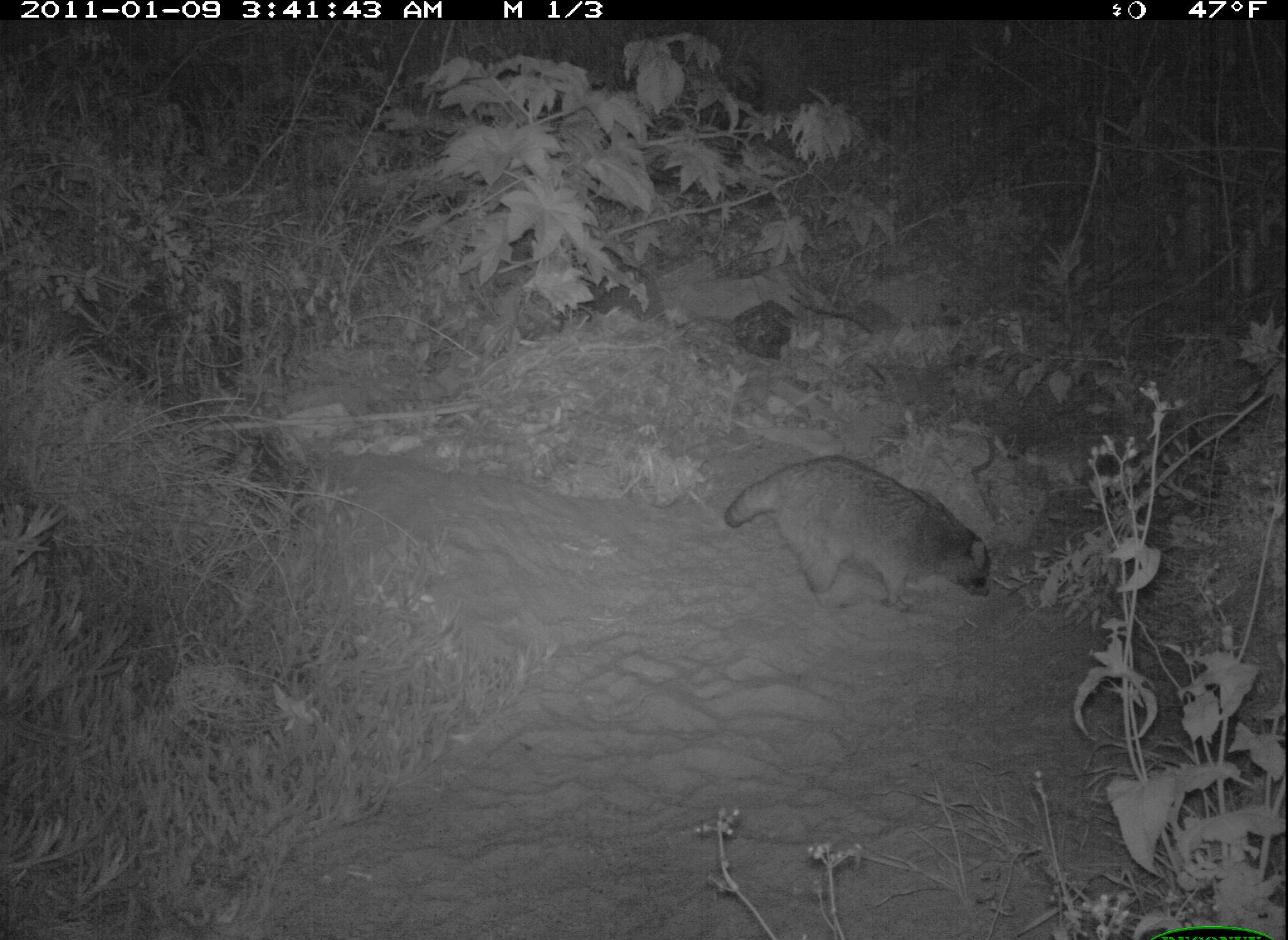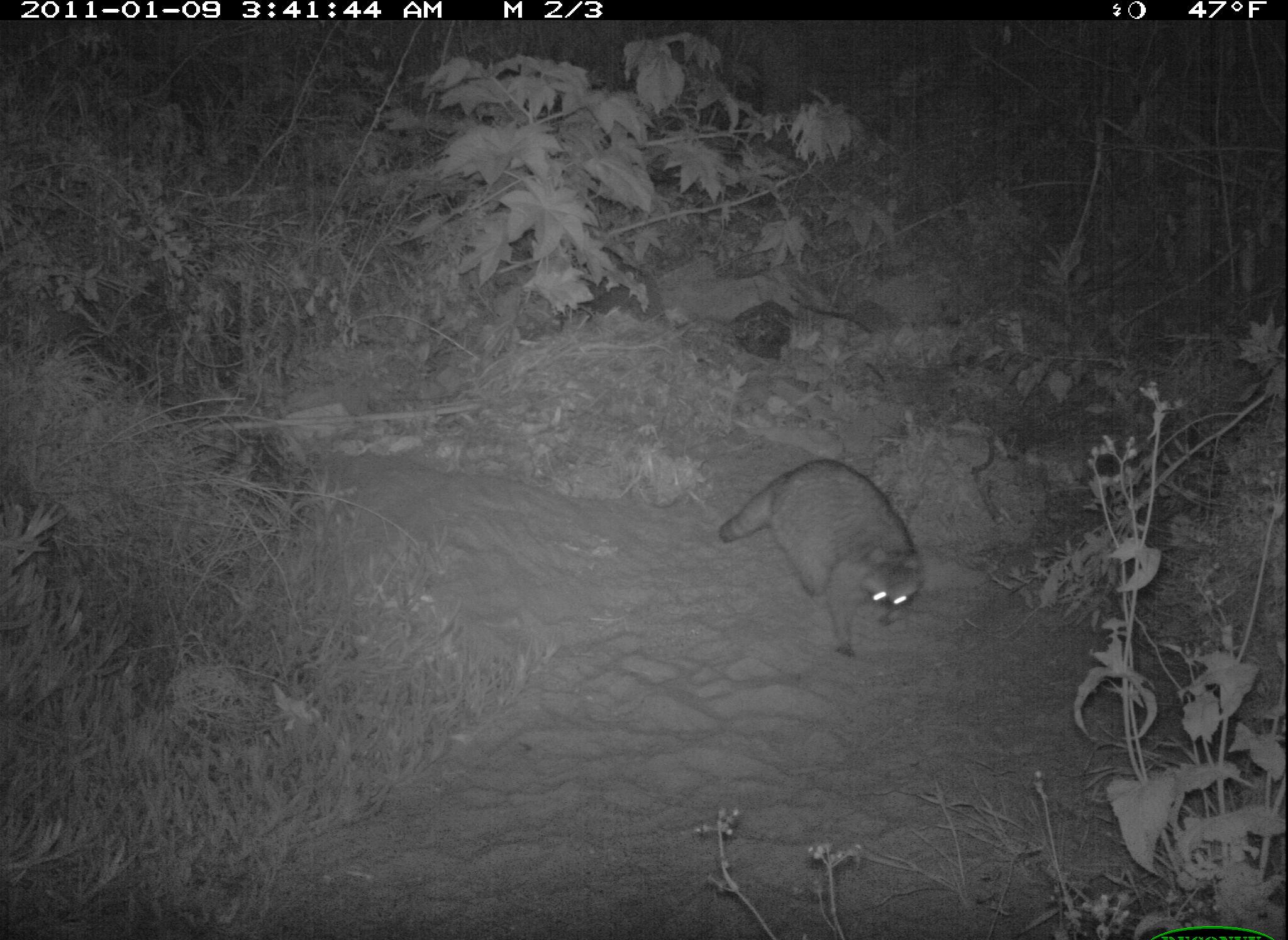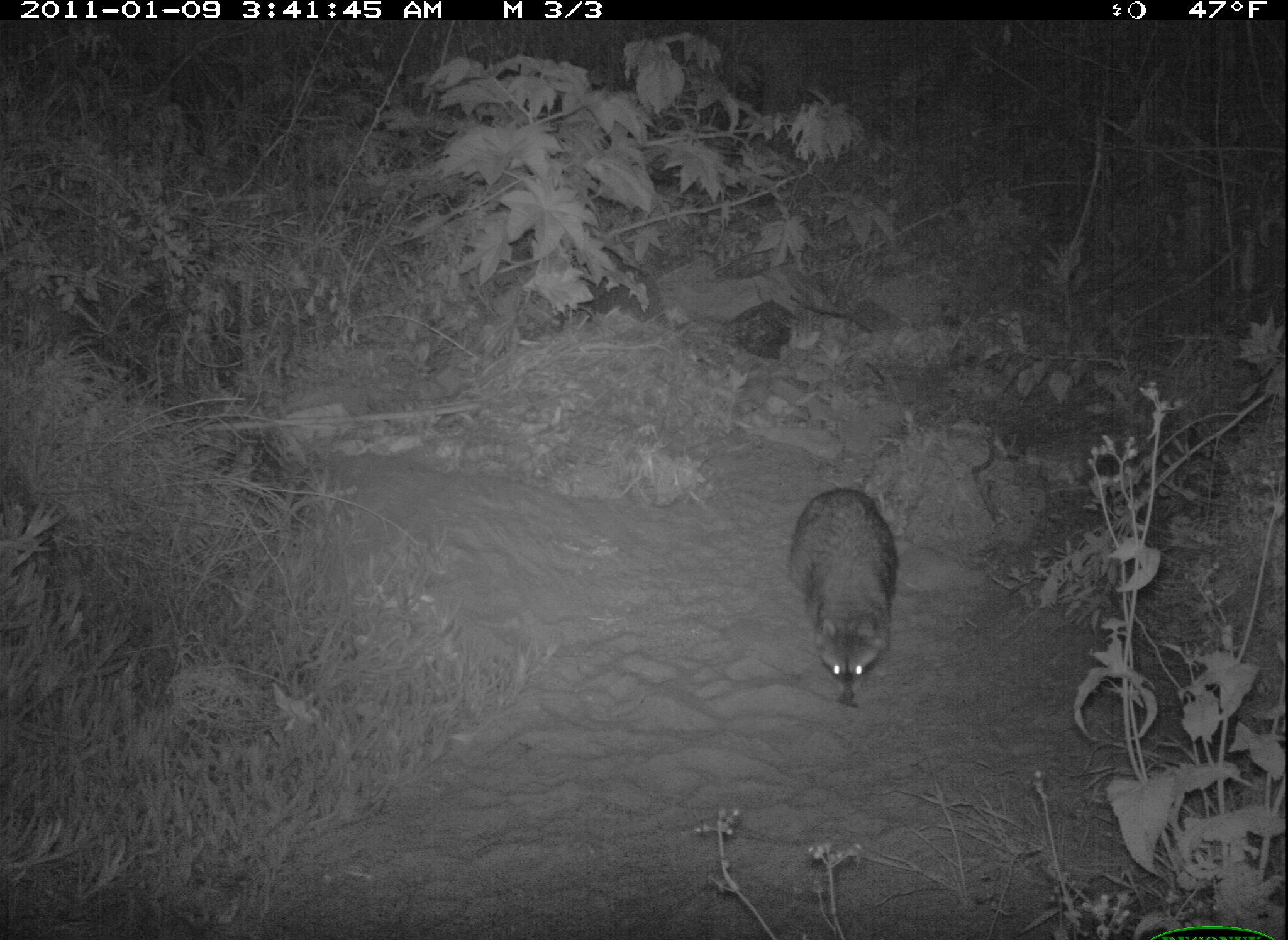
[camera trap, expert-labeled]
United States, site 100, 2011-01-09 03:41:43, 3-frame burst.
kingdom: Animalia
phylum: Chordata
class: Mammalia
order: Carnivora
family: Procyonidae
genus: Procyon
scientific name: Procyon lotor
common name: raccoon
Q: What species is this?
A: Raccoon (Procyon lotor).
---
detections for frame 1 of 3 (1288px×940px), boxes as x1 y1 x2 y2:
raccoon: 721 449 997 623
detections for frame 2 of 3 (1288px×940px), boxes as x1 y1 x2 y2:
raccoon: 716 458 931 666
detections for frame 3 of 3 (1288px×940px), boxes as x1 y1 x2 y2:
raccoon: 784 482 905 718